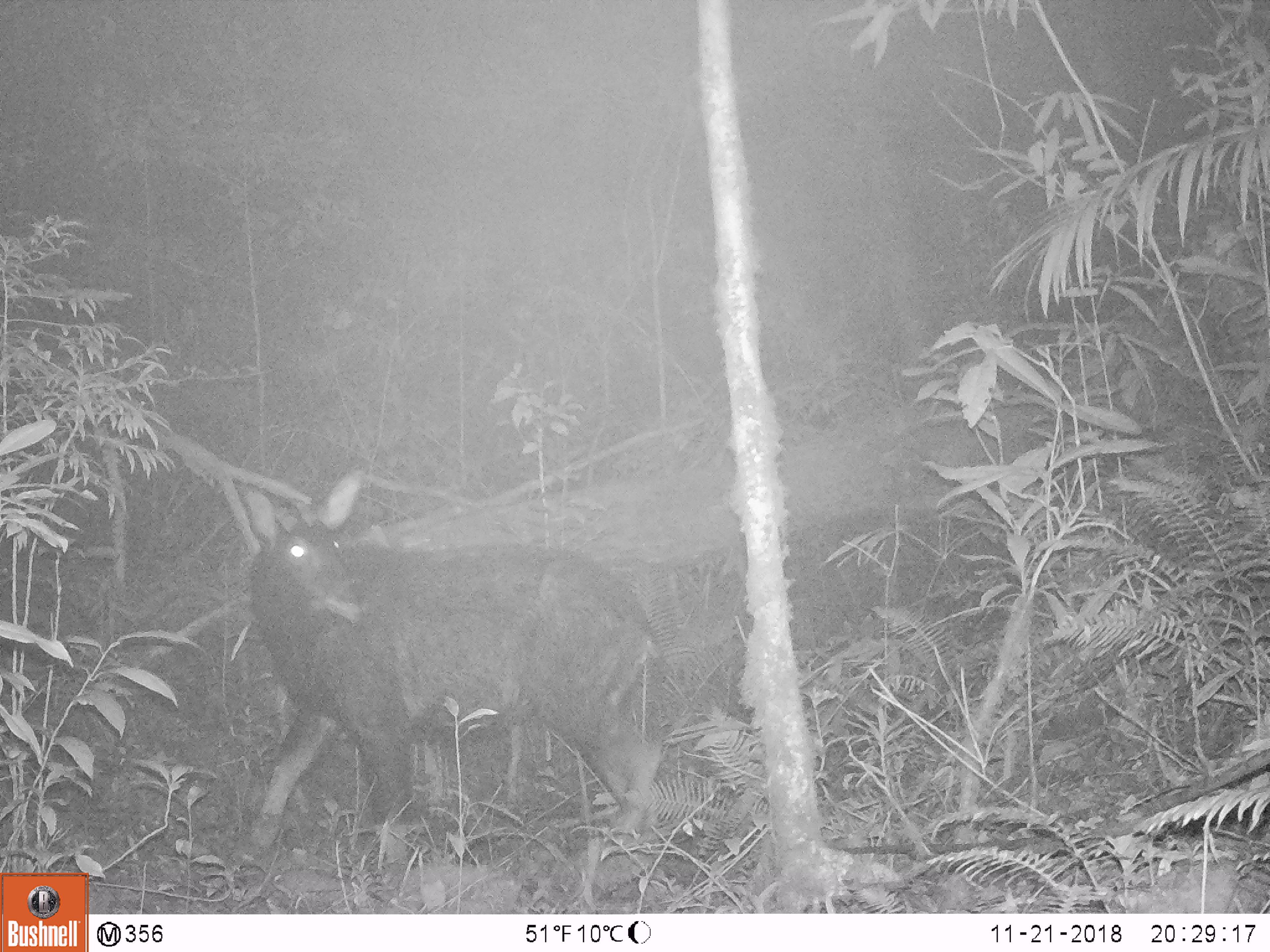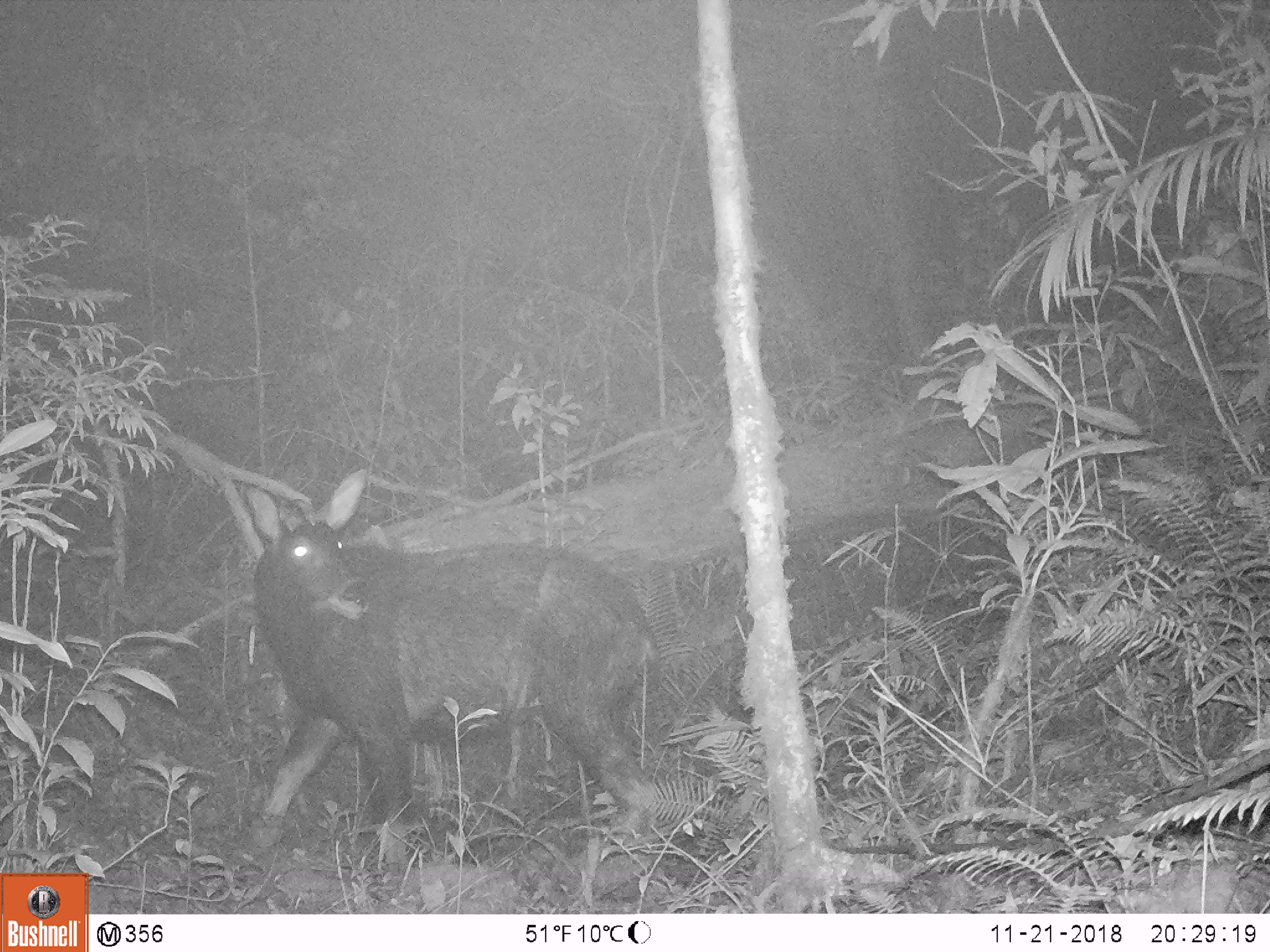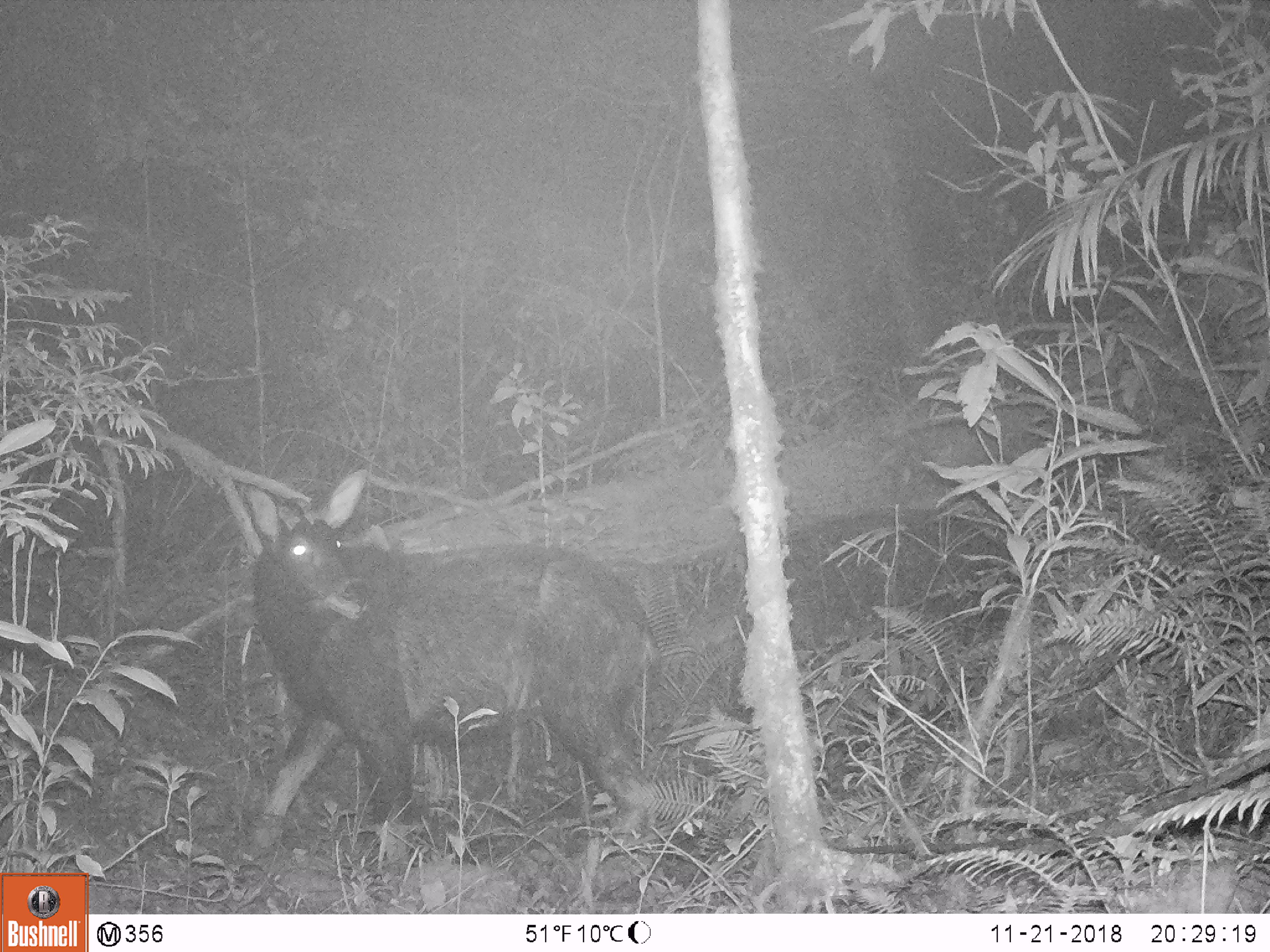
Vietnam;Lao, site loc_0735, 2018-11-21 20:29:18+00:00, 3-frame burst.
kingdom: Animalia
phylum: Chordata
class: Mammalia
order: Artiodactyla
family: Bovidae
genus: Capricornis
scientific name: Capricornis sumatraensis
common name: chinese serow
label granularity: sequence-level